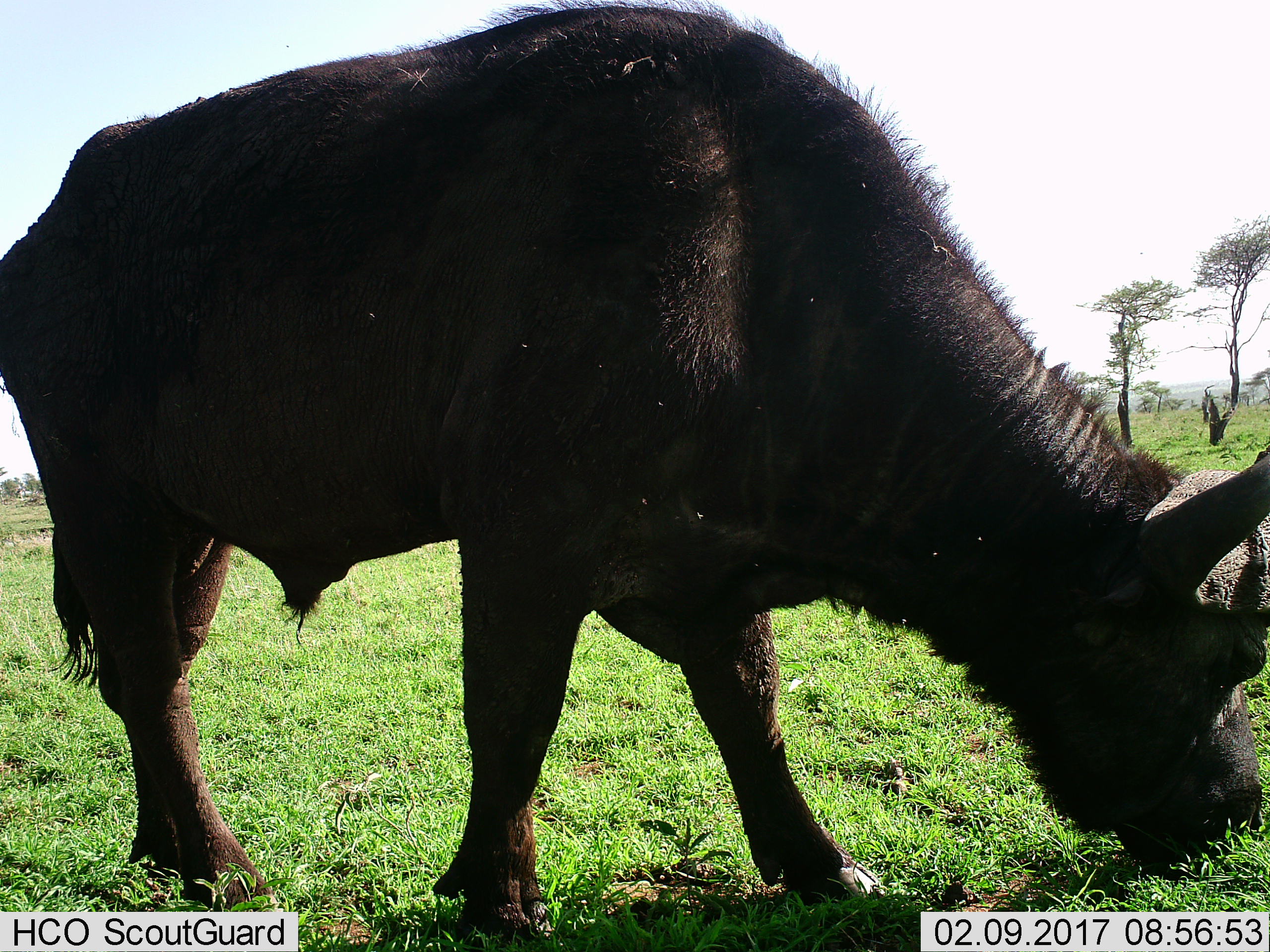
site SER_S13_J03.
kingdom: Animalia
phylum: Chordata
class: Mammalia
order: Artiodactyla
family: Bovidae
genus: Syncerus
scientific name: Syncerus caffer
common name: african buffalo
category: buffalo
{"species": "buffalo (african buffalo) (Syncerus caffer)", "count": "1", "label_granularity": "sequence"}